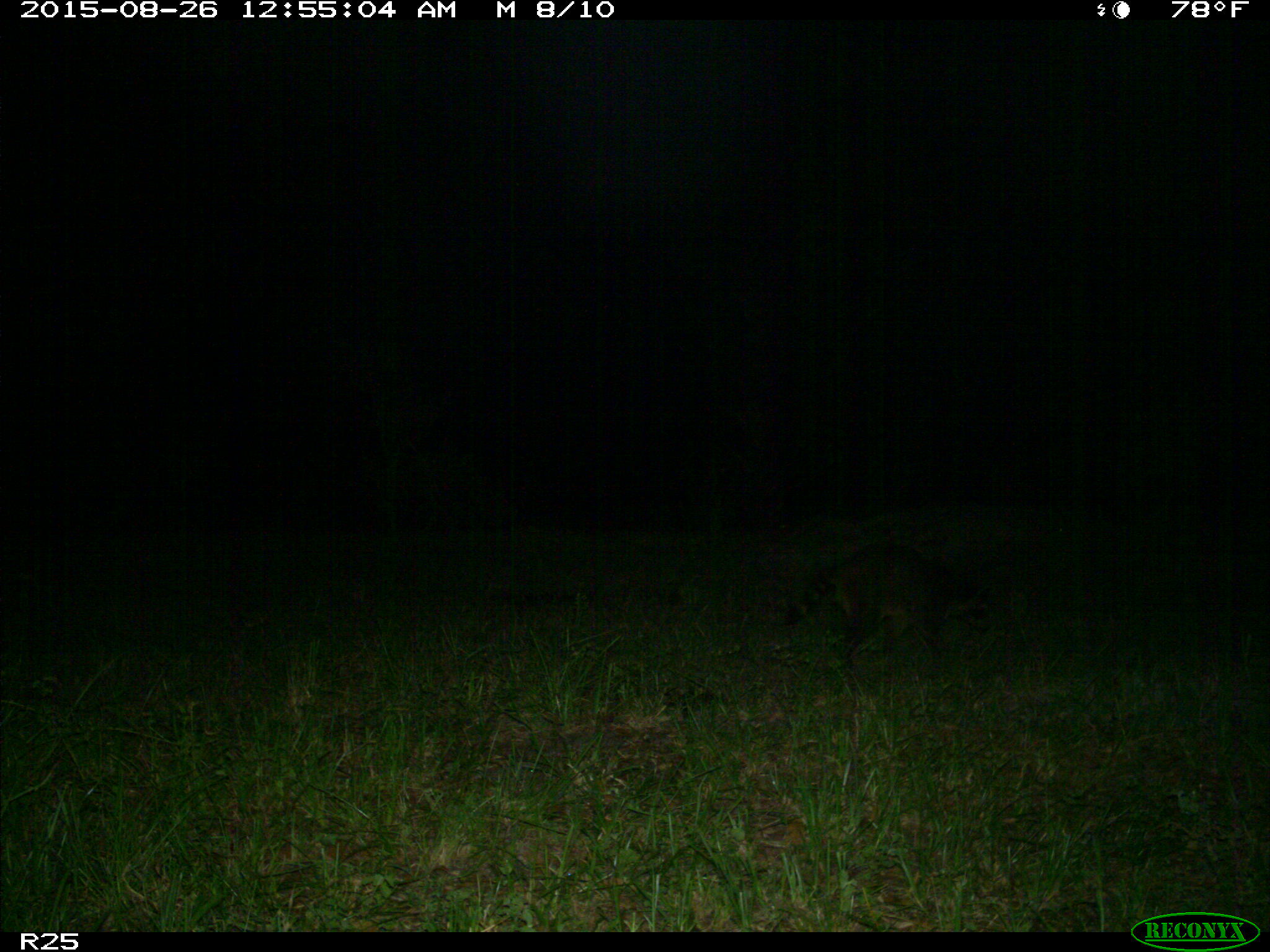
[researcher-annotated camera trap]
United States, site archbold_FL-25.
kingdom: Animalia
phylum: Chordata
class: Mammalia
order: Carnivora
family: Procyonidae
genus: Procyon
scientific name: Procyon lotor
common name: common raccoon